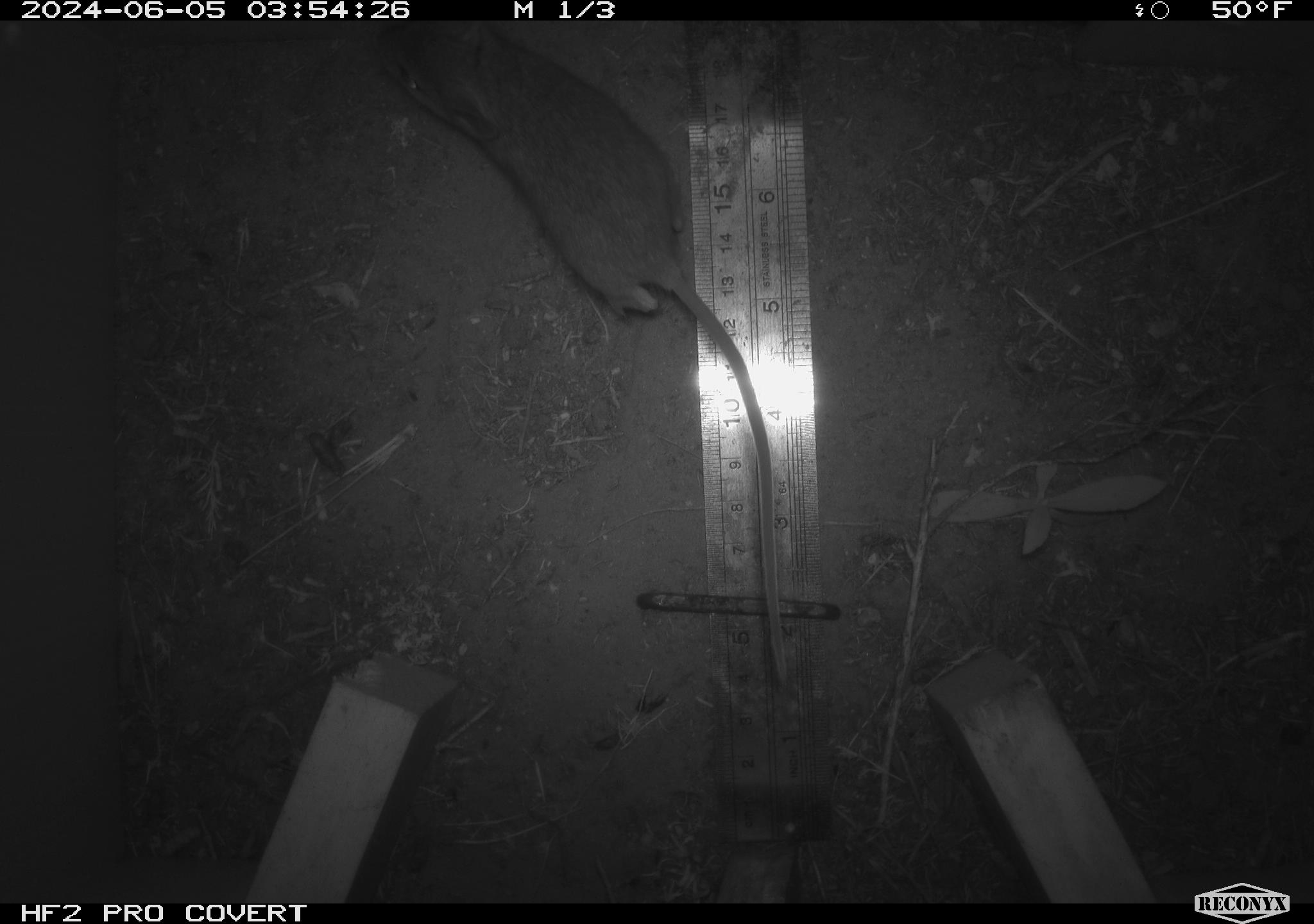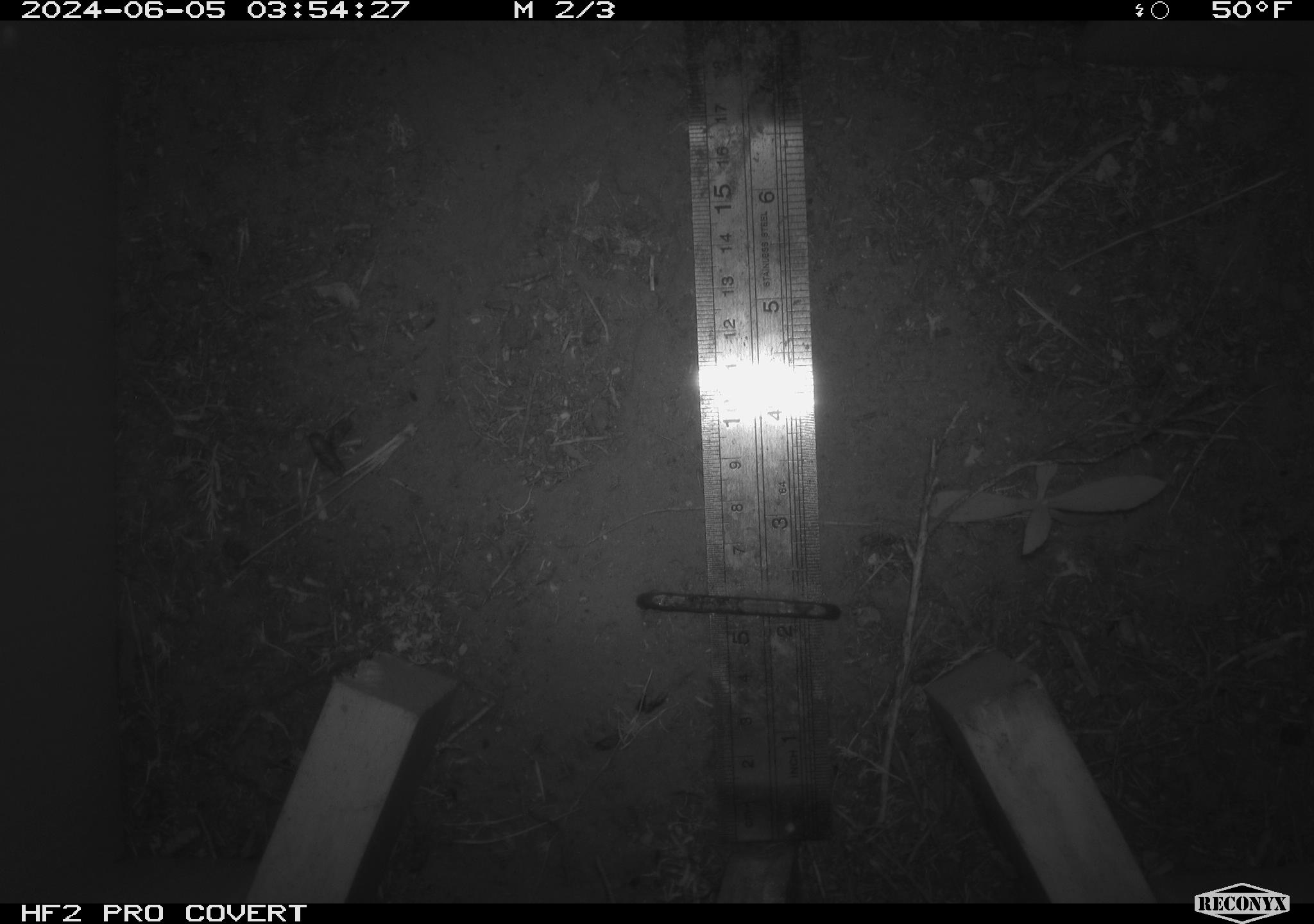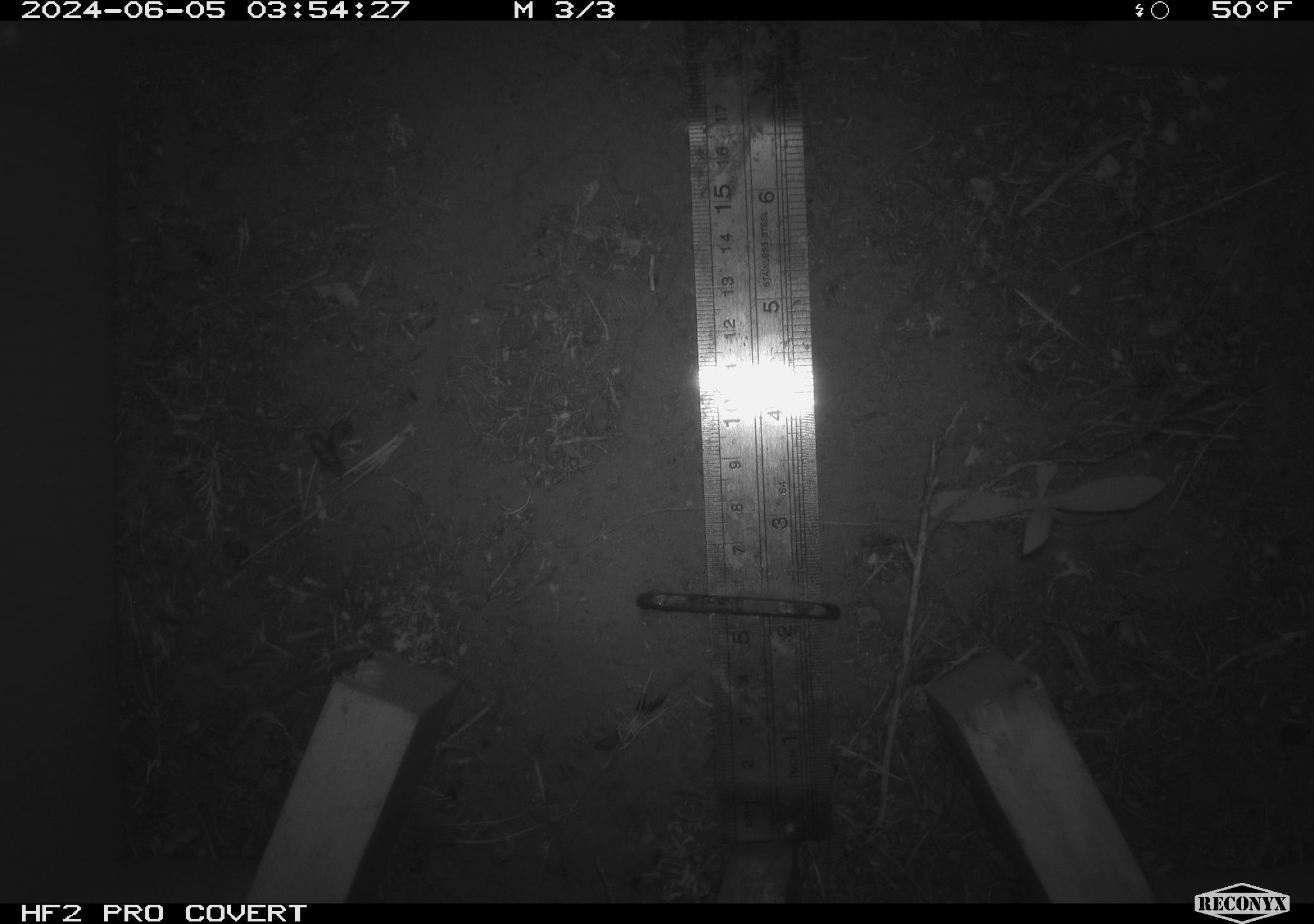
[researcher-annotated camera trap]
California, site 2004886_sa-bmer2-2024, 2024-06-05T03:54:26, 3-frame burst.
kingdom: Animalia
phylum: Chordata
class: Mammalia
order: Rodentia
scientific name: Rodentia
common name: mouse species